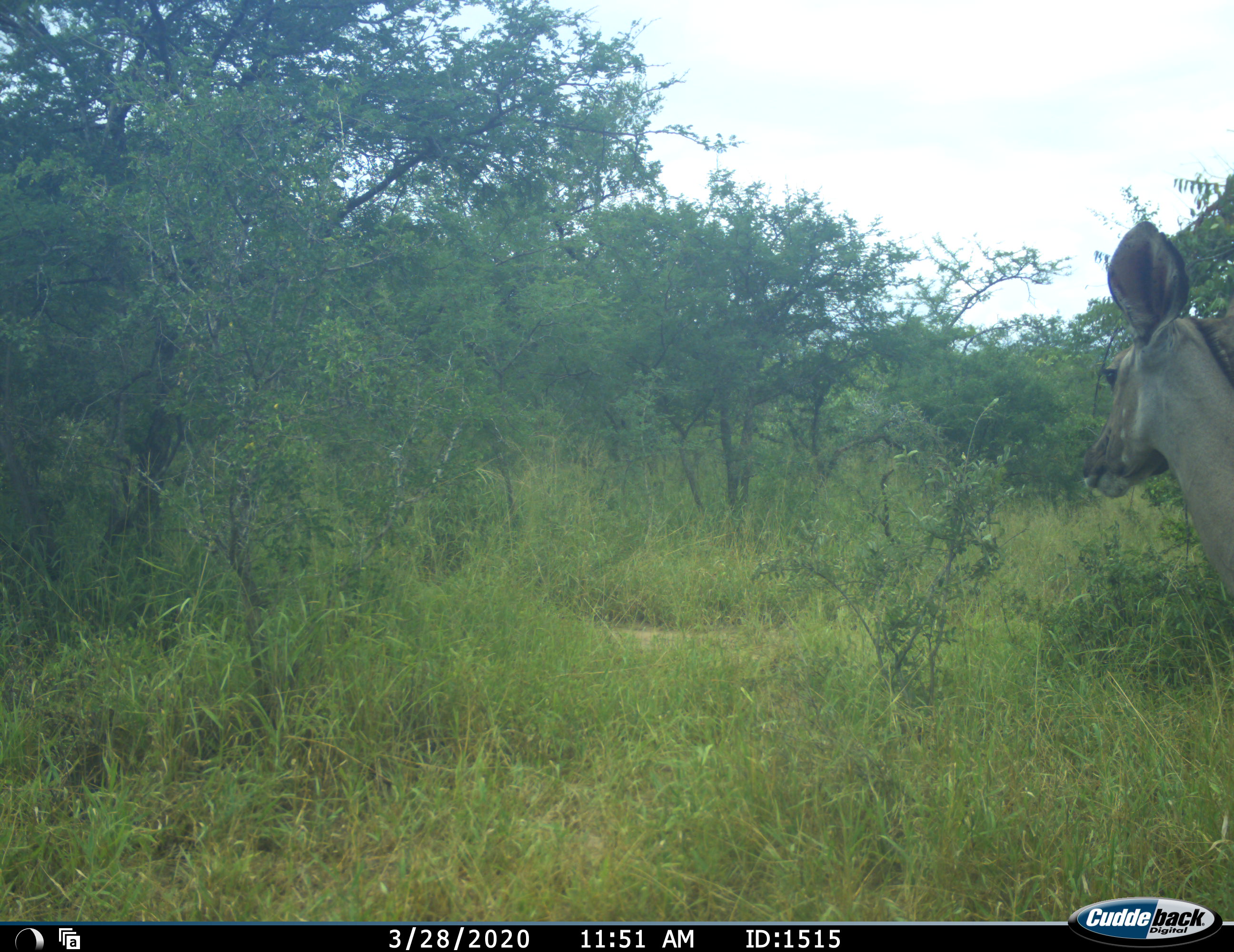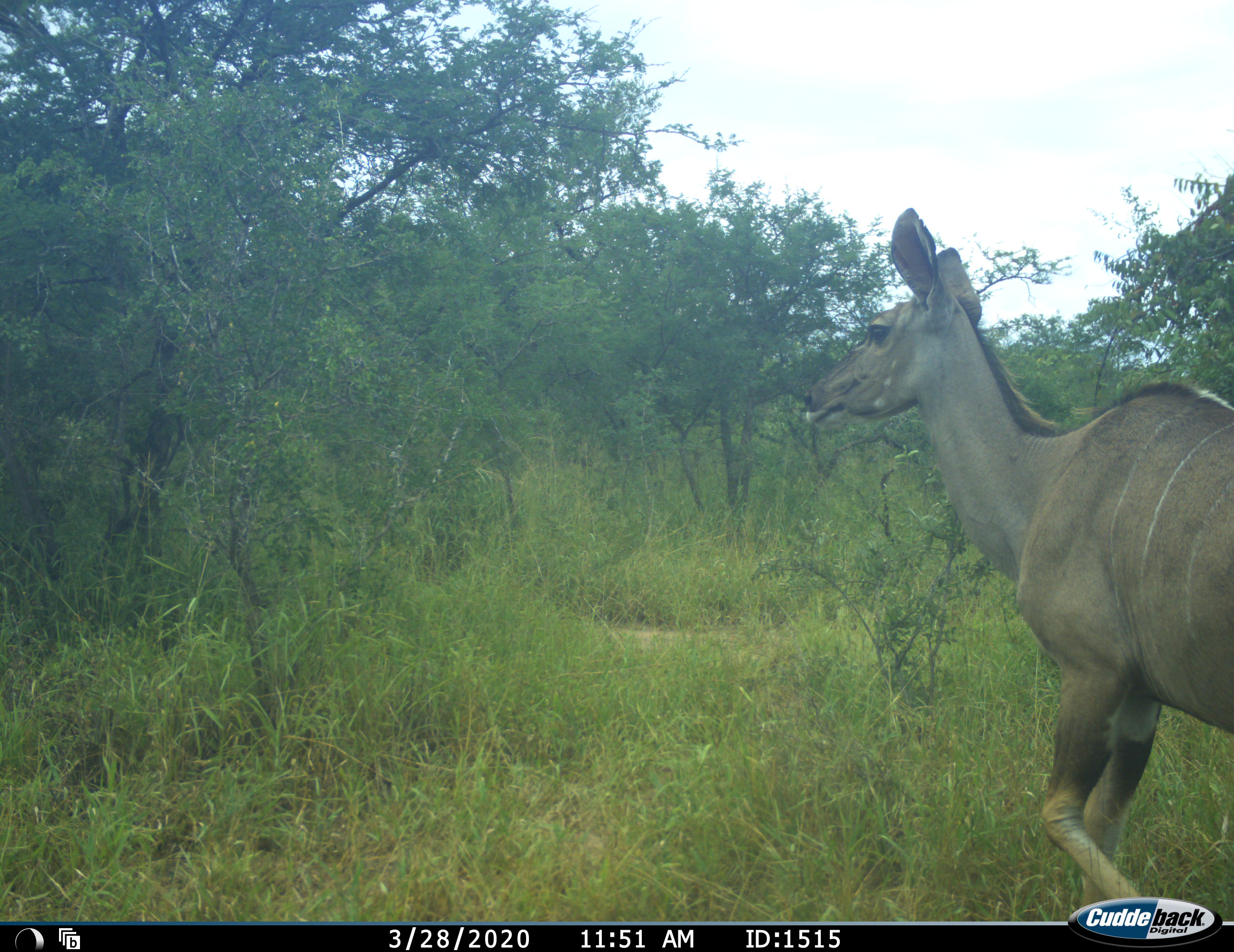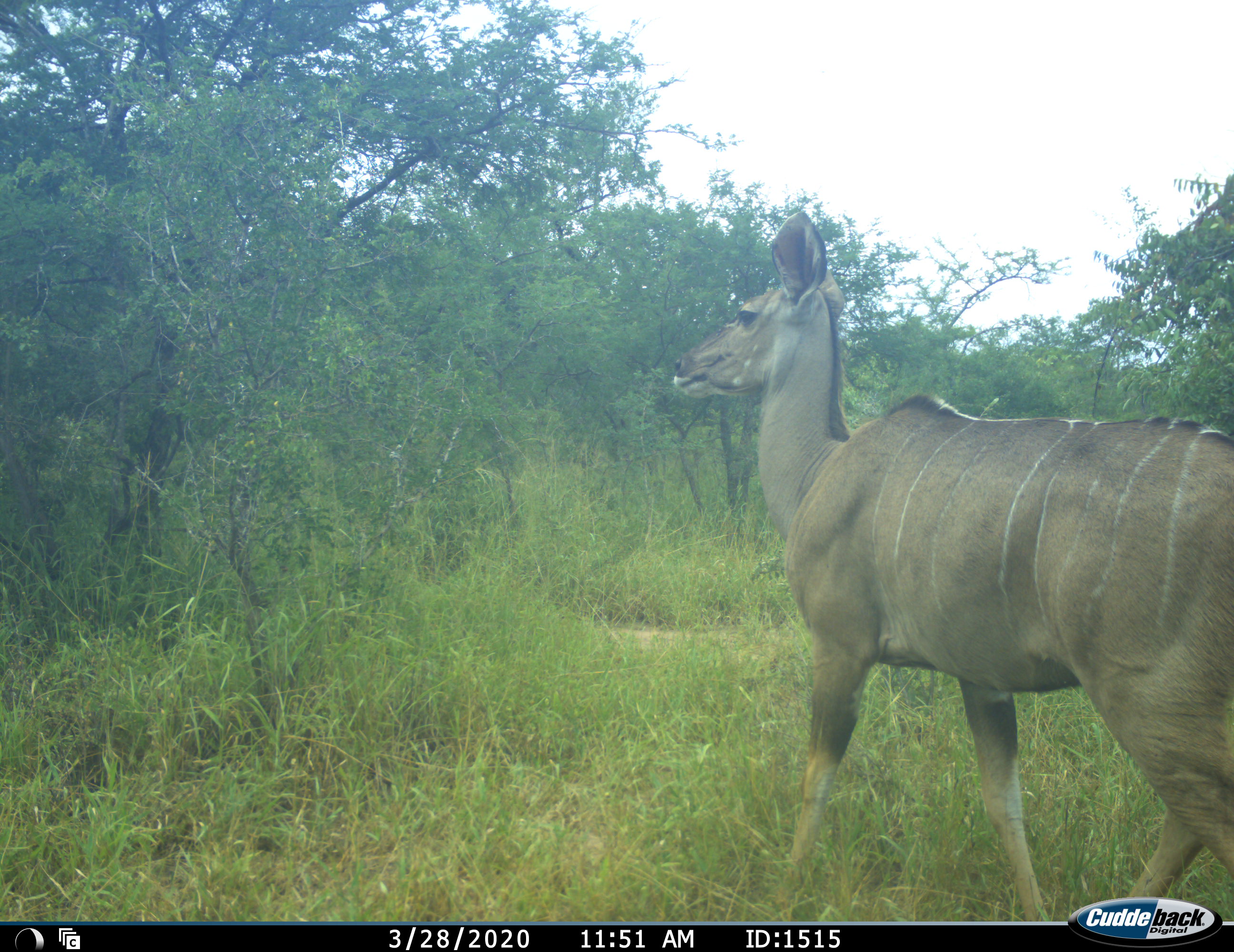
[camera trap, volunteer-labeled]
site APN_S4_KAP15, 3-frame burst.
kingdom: Animalia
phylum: Chordata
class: Mammalia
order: Artiodactyla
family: Bovidae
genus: Tragelaphus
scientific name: Tragelaphus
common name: kudu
Kudu (Tragelaphus), count 1. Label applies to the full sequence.